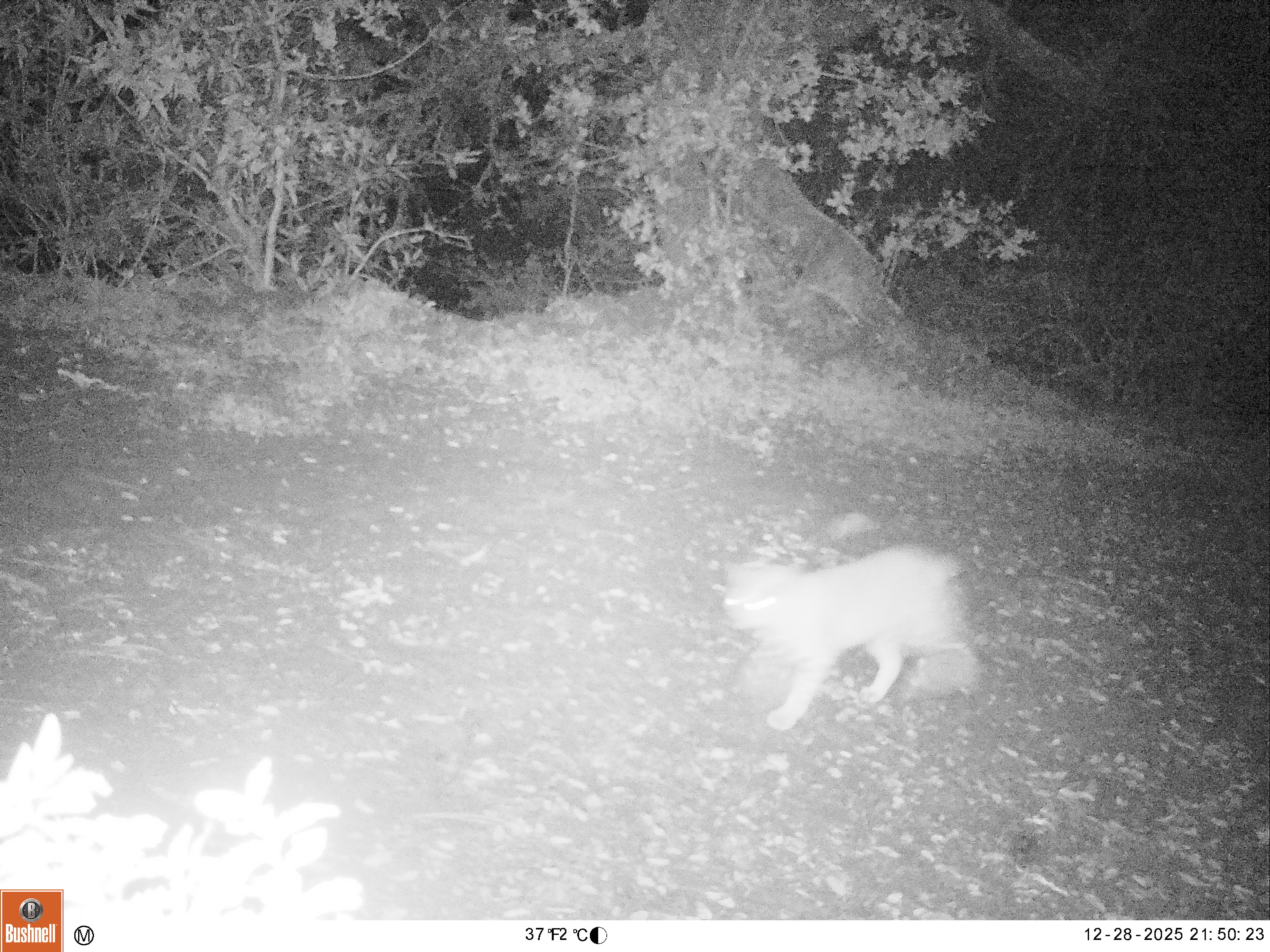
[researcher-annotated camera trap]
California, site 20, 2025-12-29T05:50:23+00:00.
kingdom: Animalia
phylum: Chordata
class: Mammalia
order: Carnivora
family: Felidae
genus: Lynx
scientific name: Lynx rufus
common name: bobcat